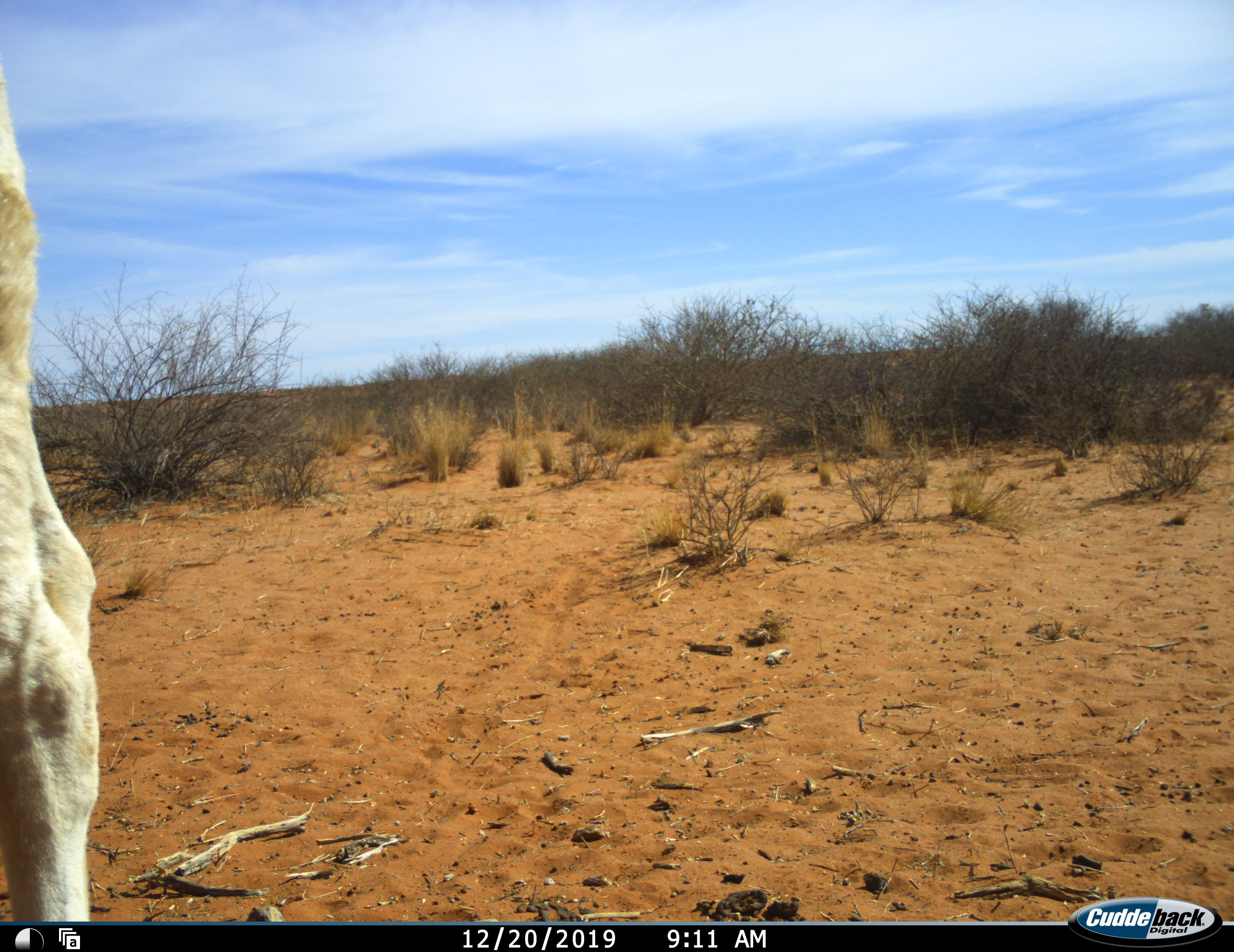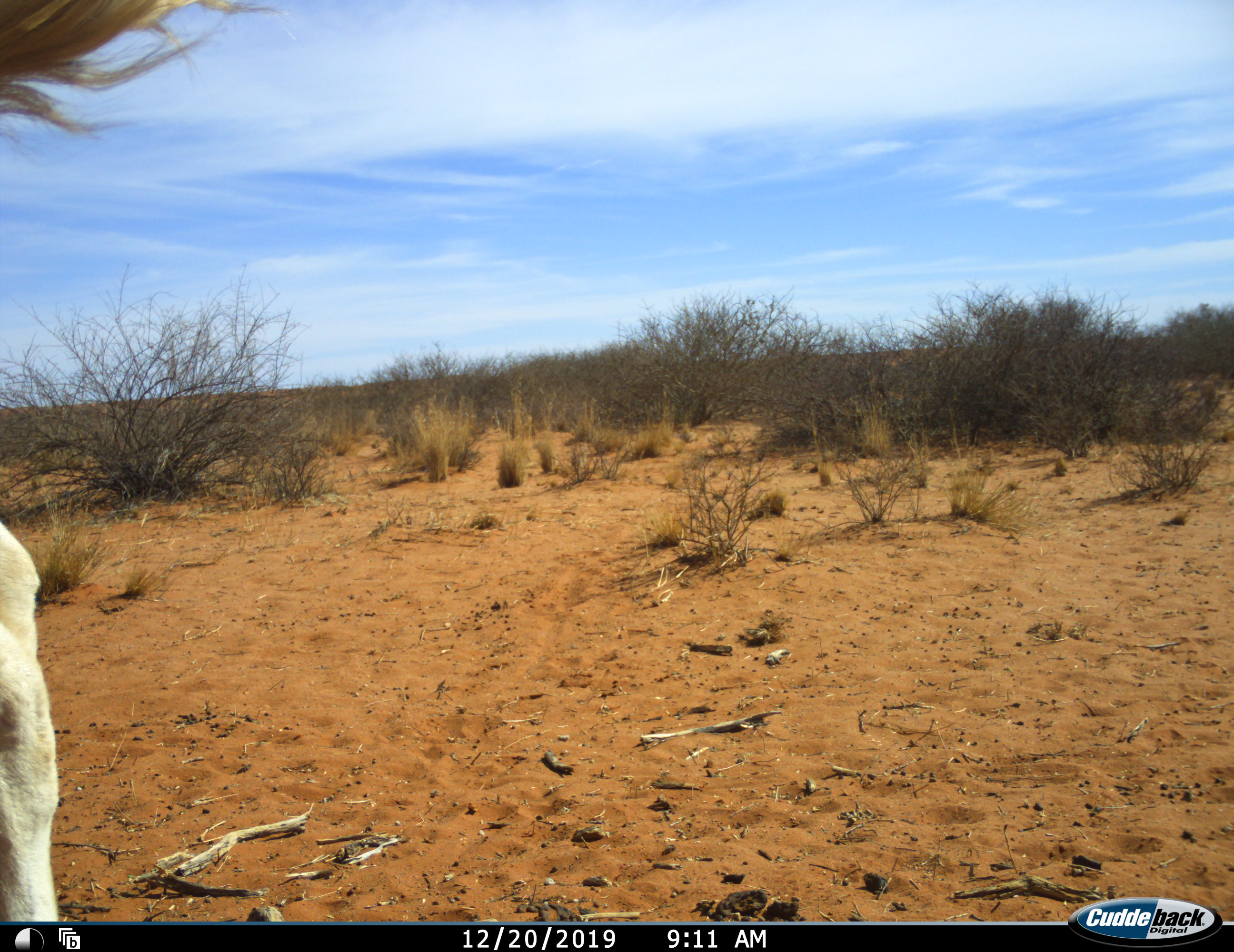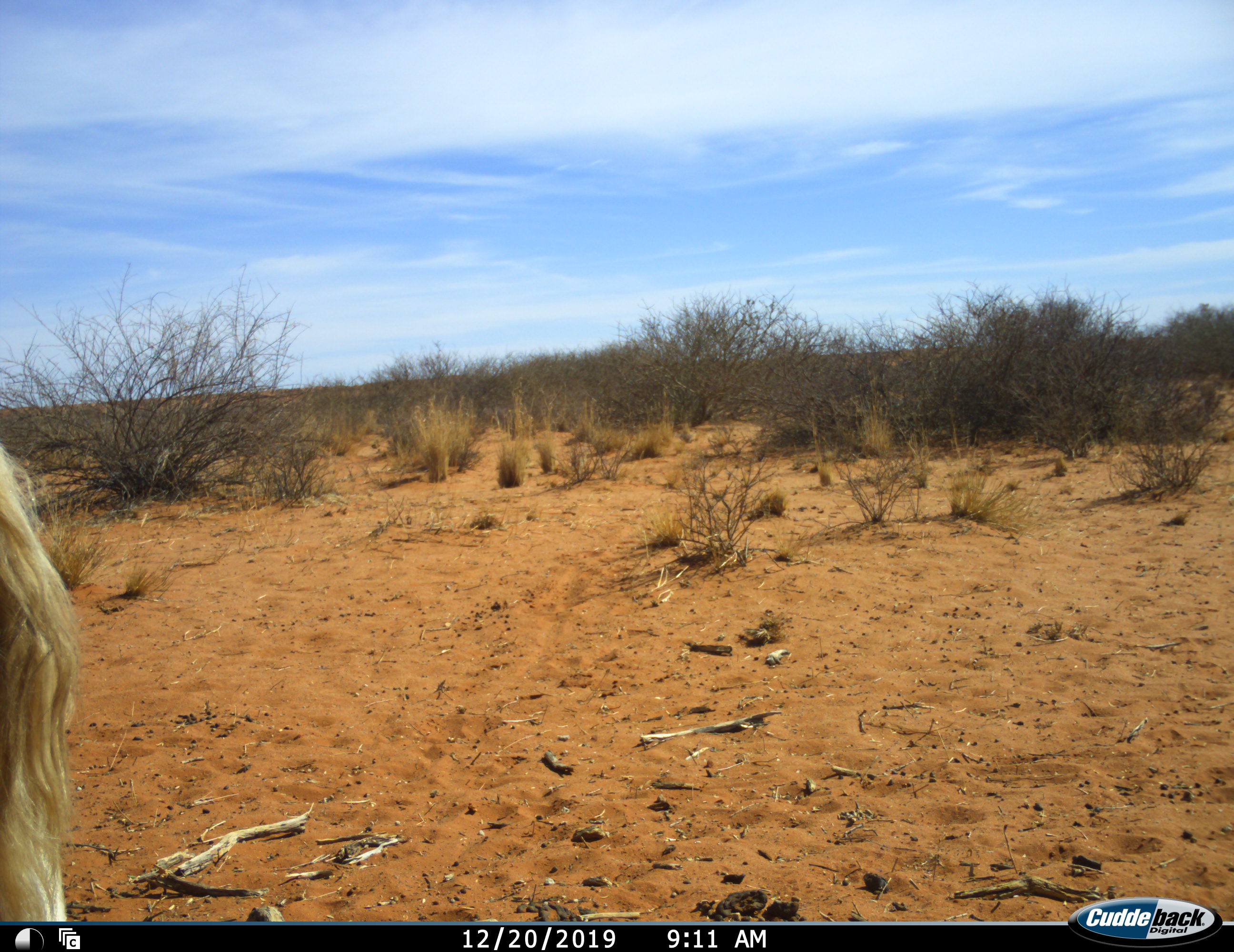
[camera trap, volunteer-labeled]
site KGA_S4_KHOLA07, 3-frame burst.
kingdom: Animalia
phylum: Chordata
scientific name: Vertebrata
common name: domestic animal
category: domesticanimal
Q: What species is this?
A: Domesticanimal (domestic animal) (Vertebrata).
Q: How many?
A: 1.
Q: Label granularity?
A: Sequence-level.